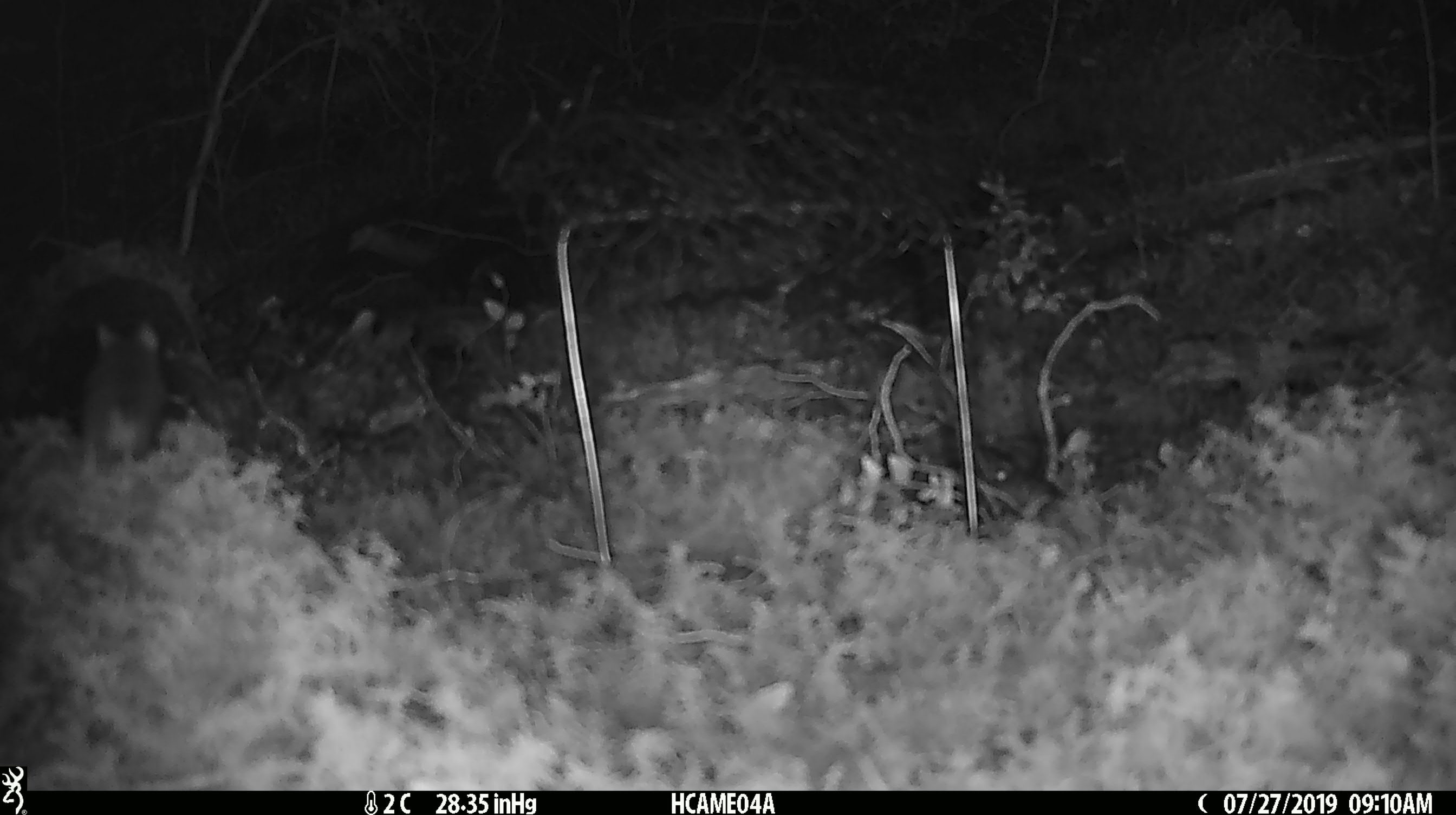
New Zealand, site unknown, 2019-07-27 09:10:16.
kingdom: Animalia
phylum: Chordata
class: Mammalia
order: Rodentia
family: Muridae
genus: Mus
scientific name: Mus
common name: mouse